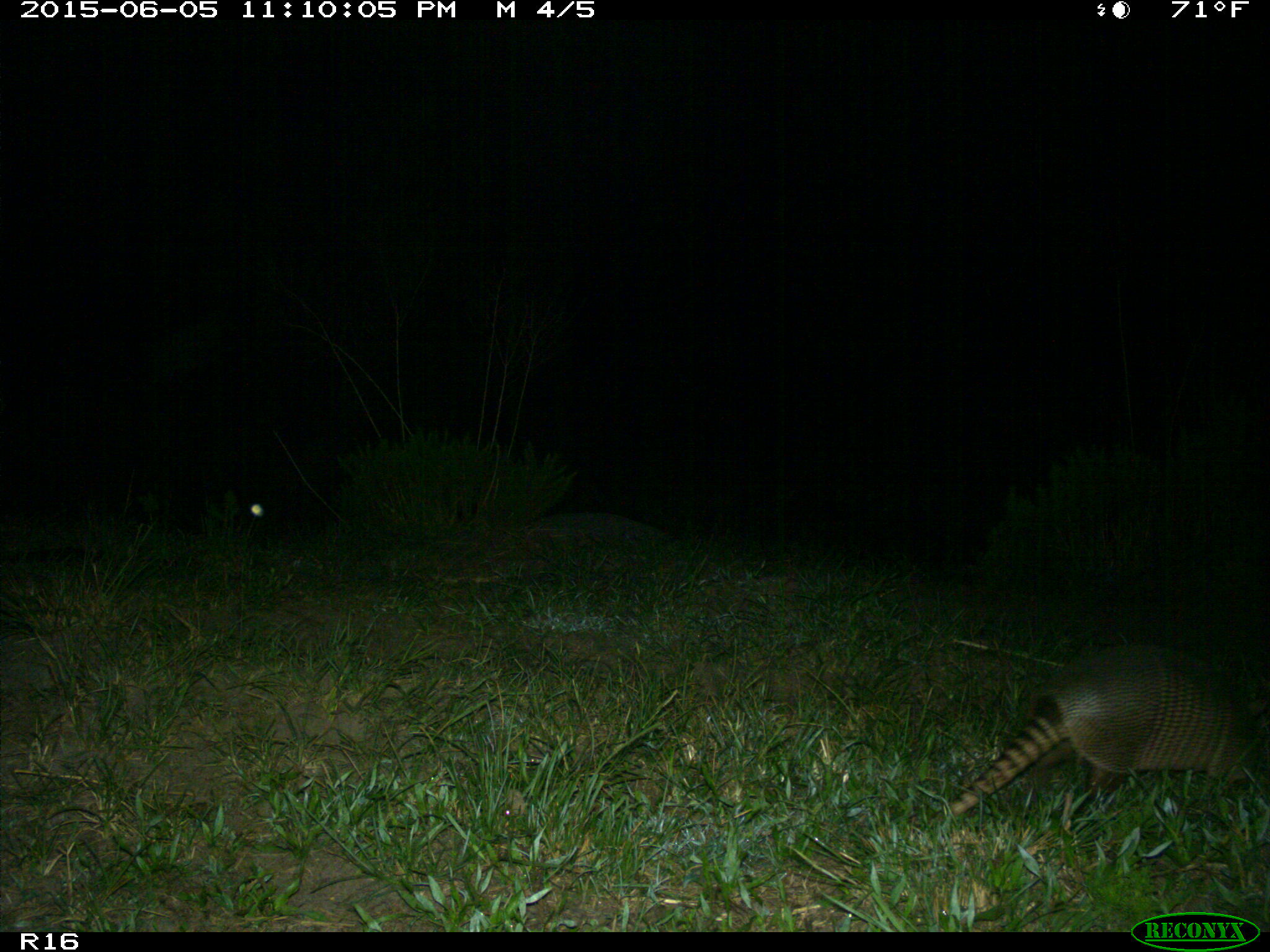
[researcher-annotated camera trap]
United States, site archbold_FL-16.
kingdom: Animalia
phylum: Chordata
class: Mammalia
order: Cingulata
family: Dasypodidae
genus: Dasypus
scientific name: Dasypus novemcinctus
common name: nine-banded armadillo